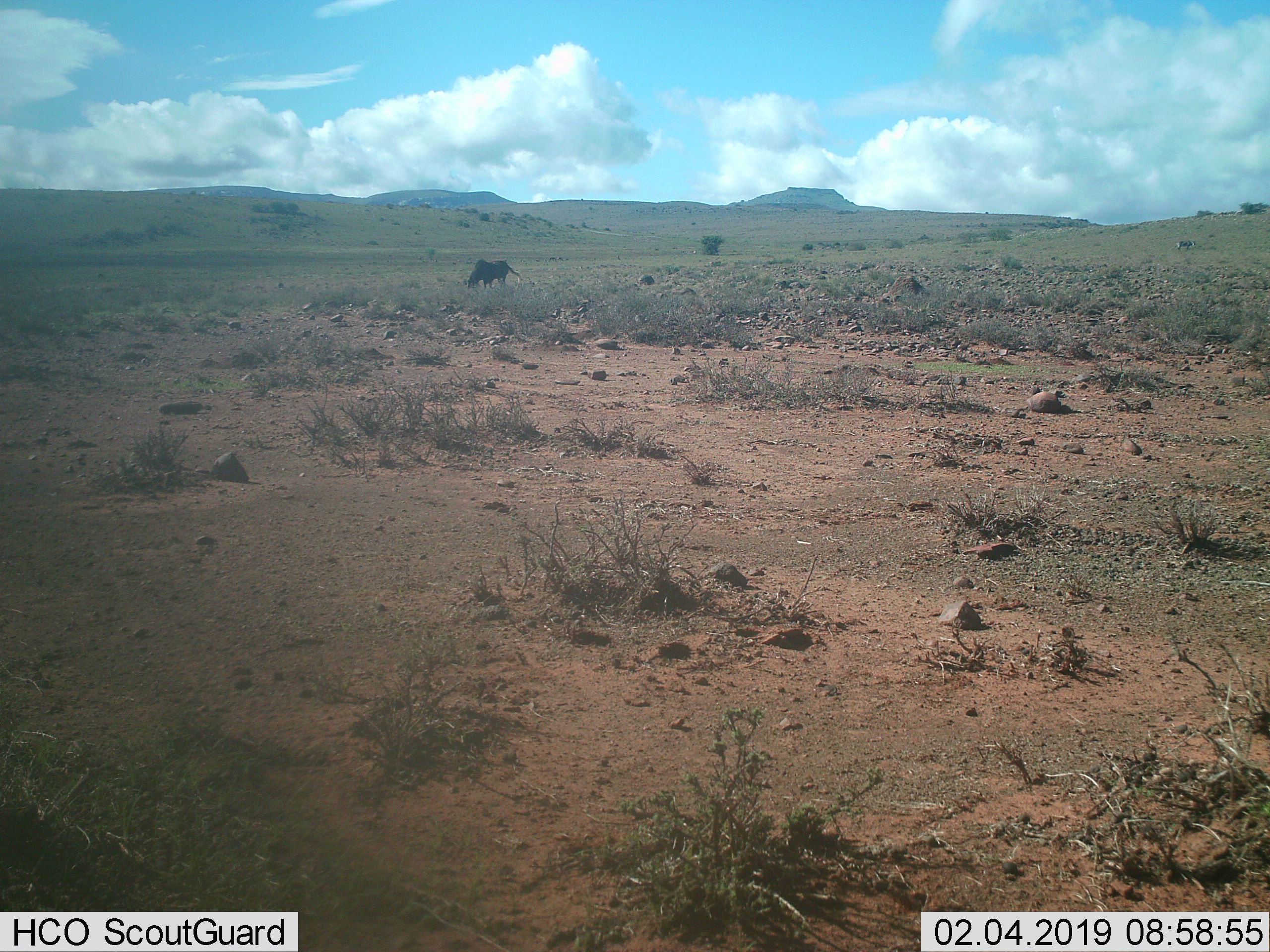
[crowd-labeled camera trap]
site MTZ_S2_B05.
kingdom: Animalia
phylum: Chordata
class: Mammalia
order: Artiodactyla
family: Bovidae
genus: Connochaetes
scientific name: Connochaetes gnou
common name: black wildebeest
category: wildebeestblack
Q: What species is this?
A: Wildebeestblack (black wildebeest) (Connochaetes gnou).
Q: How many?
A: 1.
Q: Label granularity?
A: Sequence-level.